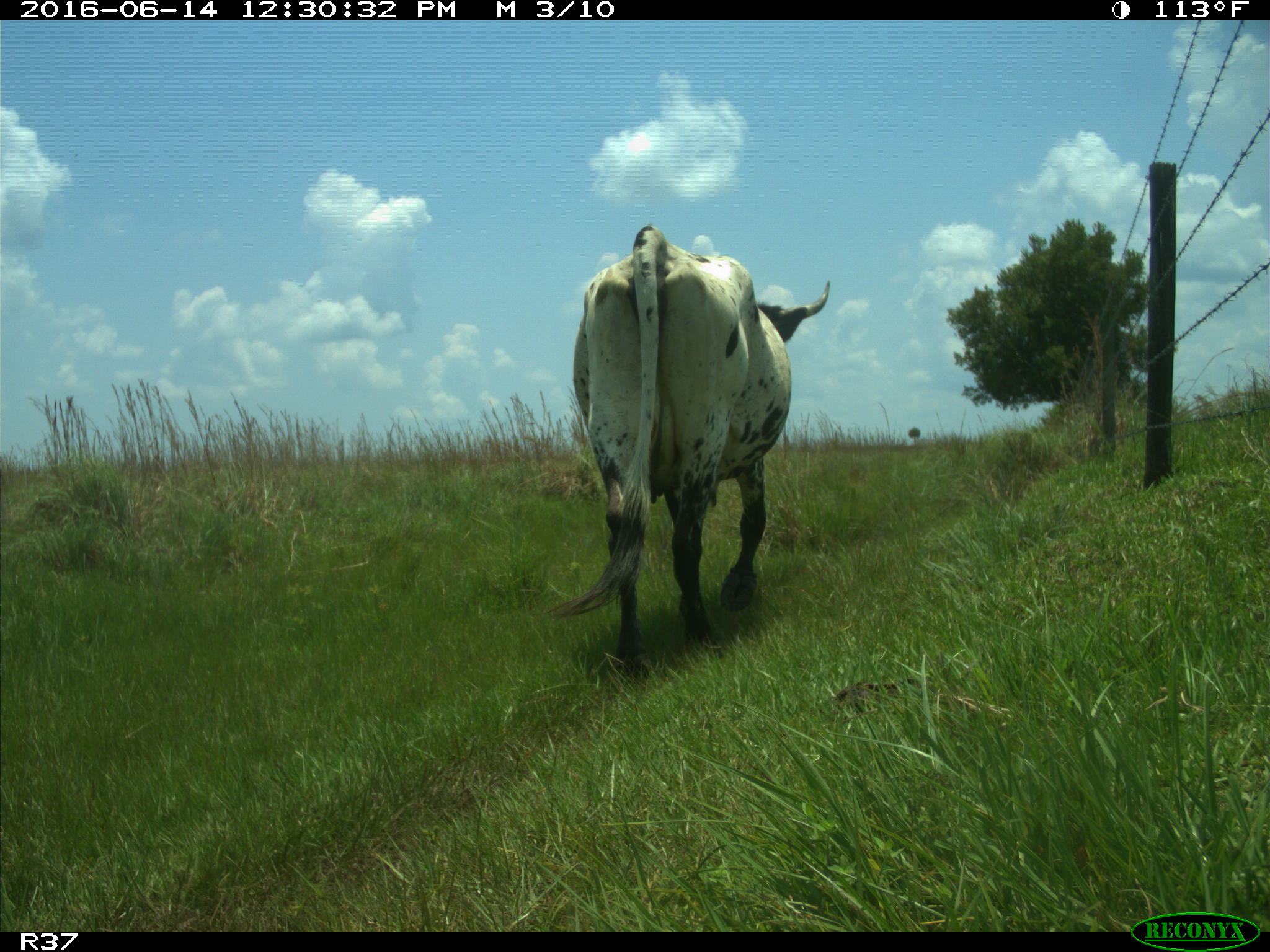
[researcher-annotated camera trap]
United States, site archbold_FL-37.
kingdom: Animalia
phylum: Chordata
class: Mammalia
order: Artiodactyla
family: Bovidae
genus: Bos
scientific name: Bos taurus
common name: domestic cow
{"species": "Bos taurus (domestic cow)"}